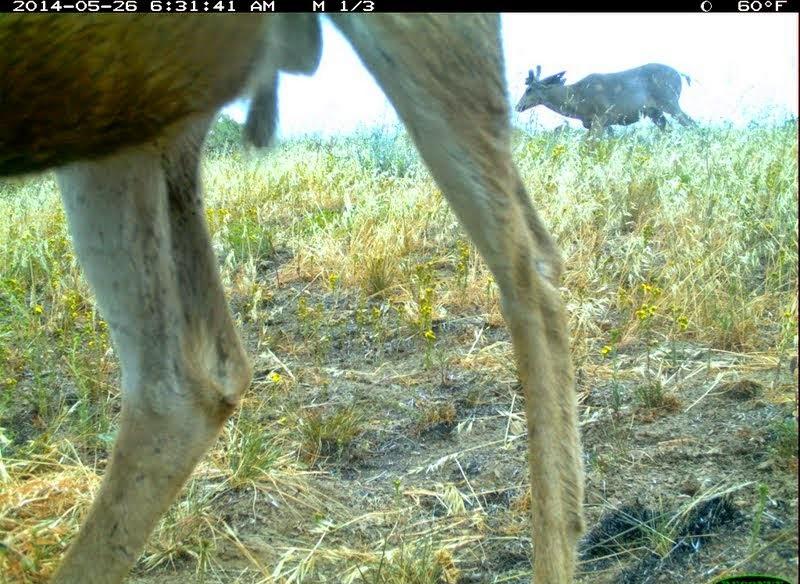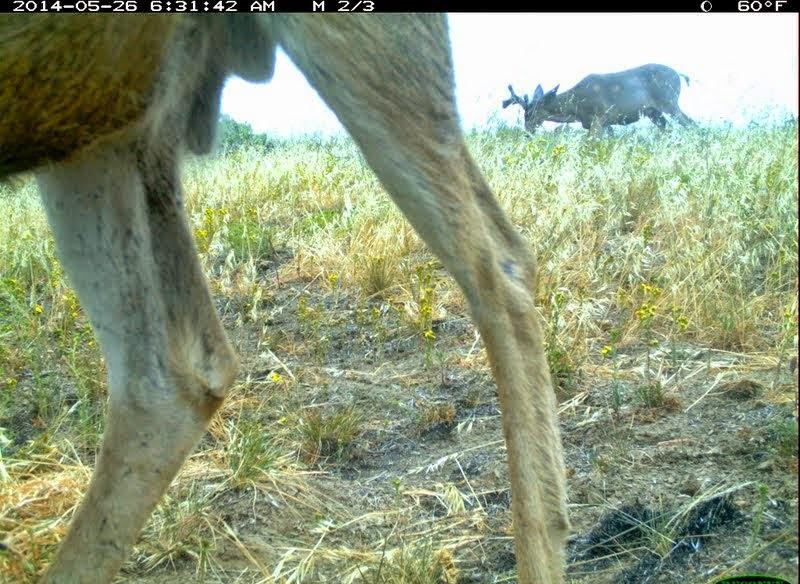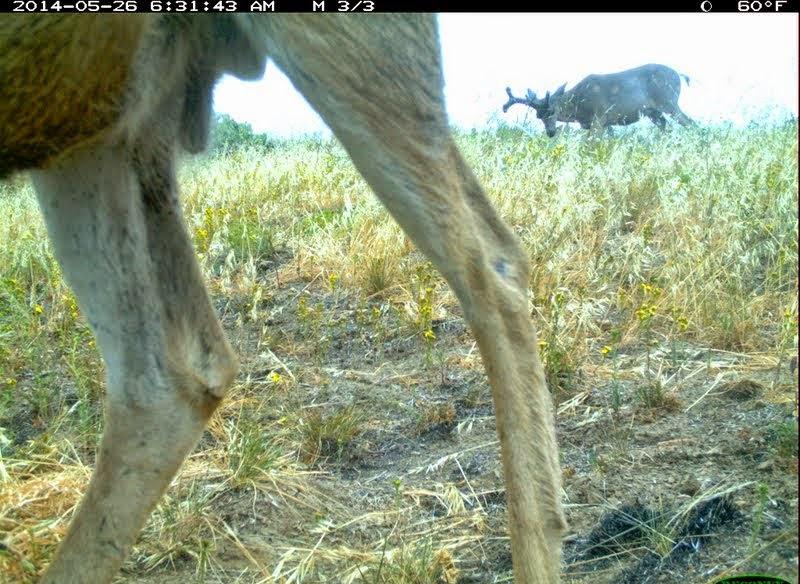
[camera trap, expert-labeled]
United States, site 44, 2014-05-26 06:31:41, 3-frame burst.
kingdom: Animalia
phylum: Chordata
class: Mammalia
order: Artiodactyla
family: Cervidae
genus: Odocoileus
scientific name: Odocoileus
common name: deer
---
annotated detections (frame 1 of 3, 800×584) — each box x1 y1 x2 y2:
deer: 2 14 592 583; 513 56 713 155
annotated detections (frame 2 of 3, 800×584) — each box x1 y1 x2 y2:
deer: 0 14 573 584; 498 61 706 153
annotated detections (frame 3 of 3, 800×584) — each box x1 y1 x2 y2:
deer: 0 12 570 582; 502 59 712 159